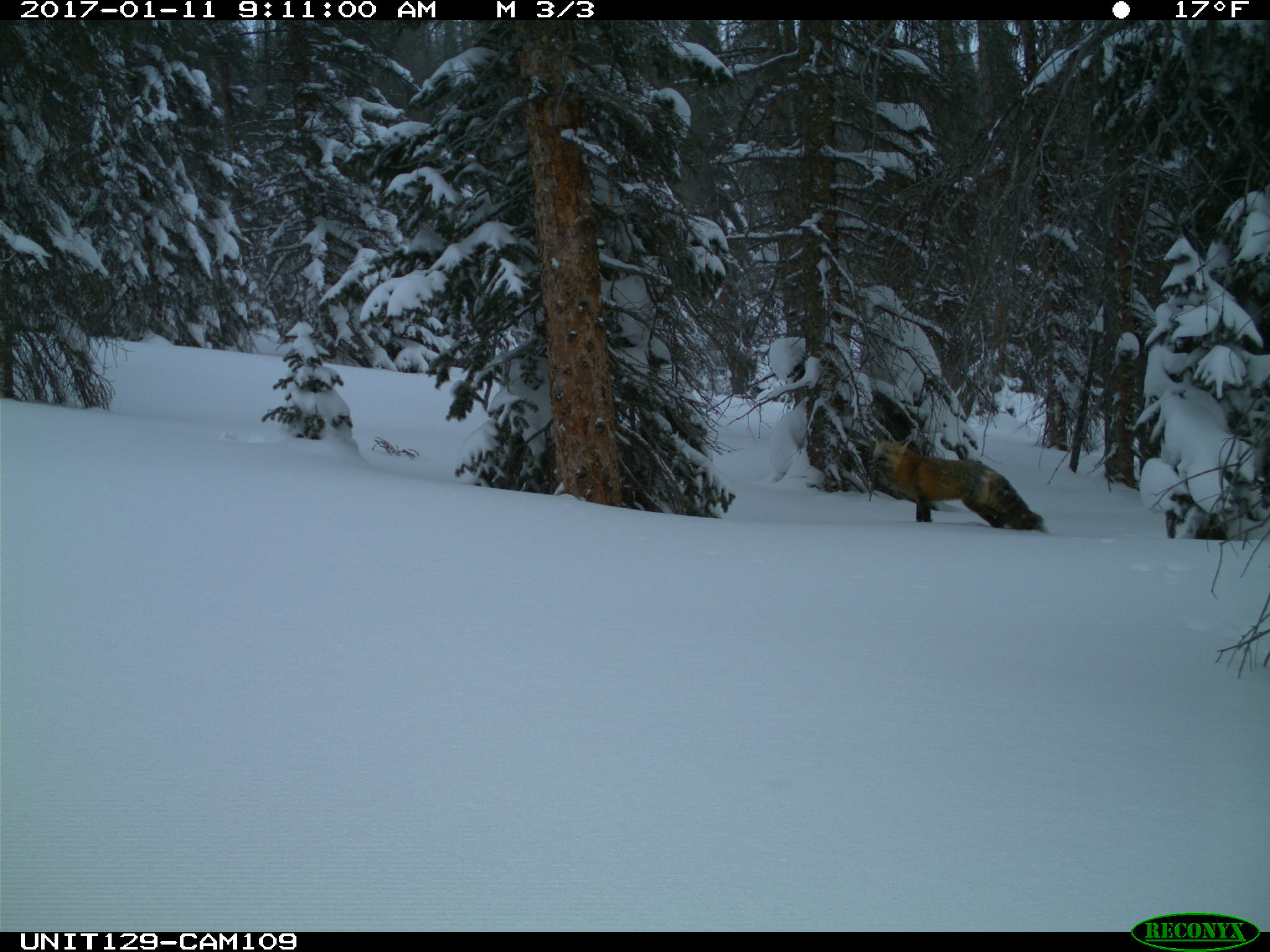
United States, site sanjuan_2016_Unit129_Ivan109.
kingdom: Animalia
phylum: Chordata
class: Mammalia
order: Carnivora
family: Canidae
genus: Vulpes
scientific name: Vulpes vulpes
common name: red fox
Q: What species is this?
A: Vulpes vulpes (red fox).